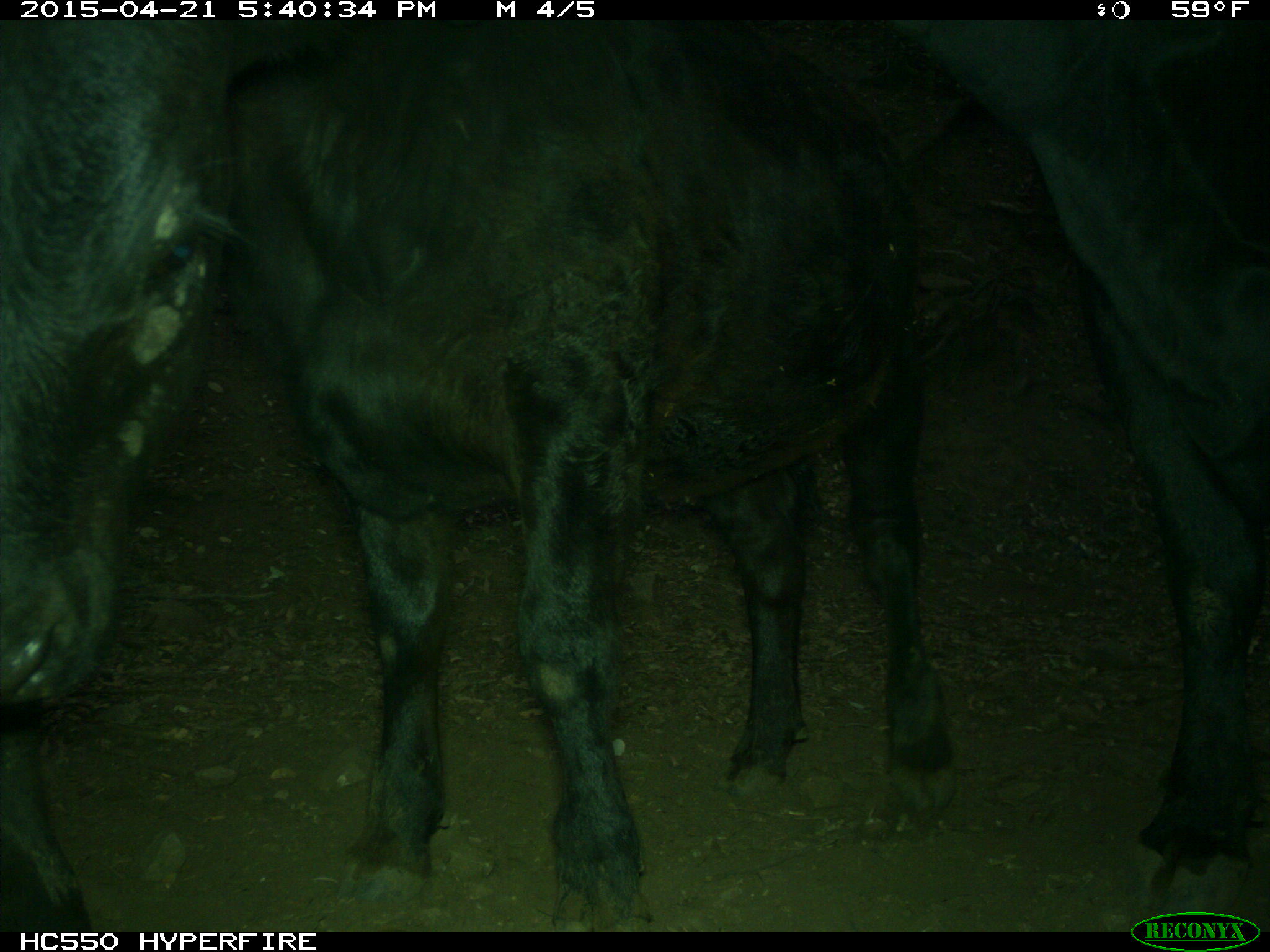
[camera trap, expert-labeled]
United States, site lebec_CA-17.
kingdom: Animalia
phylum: Chordata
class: Mammalia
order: Artiodactyla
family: Bovidae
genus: Bos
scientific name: Bos taurus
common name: domestic cow